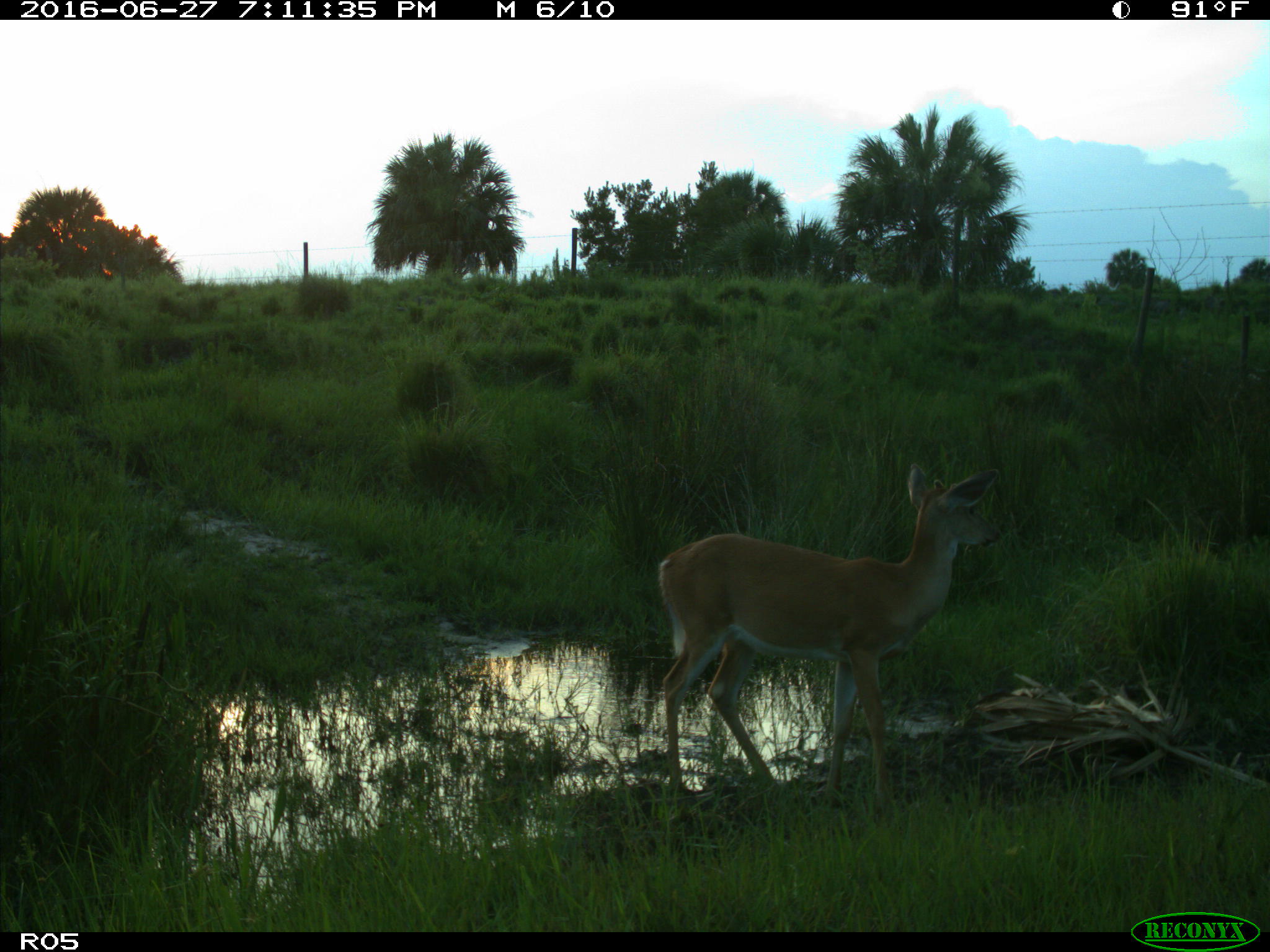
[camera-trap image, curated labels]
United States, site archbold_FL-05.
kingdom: Animalia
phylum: Chordata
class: Mammalia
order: Artiodactyla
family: Cervidae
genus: Odocoileus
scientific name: Odocoileus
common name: deer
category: unidentified deer